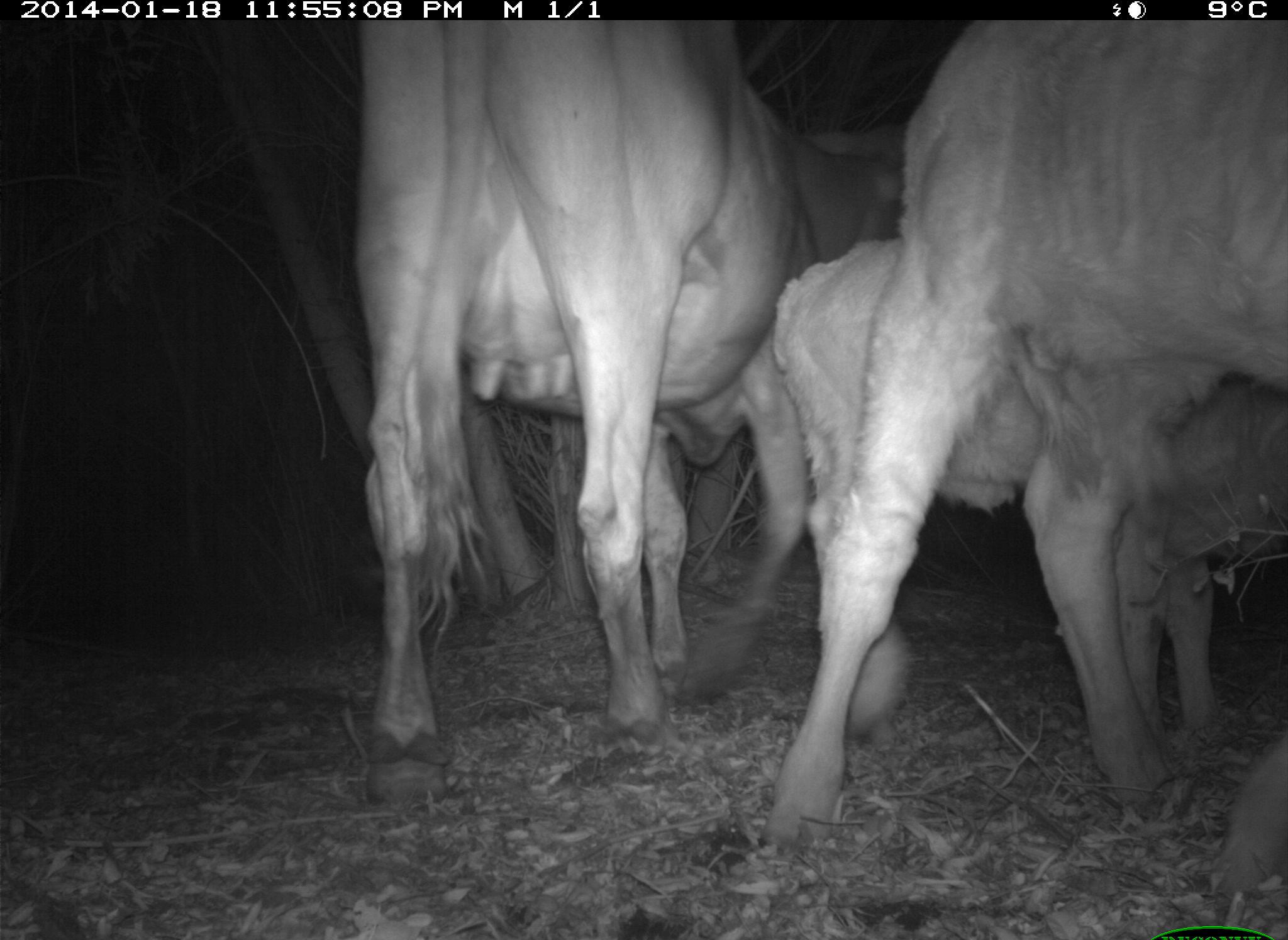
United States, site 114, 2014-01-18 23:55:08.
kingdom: Animalia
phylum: Chordata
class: Mammalia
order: Artiodactyla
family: Bovidae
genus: Bos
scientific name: Bos taurus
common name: cow